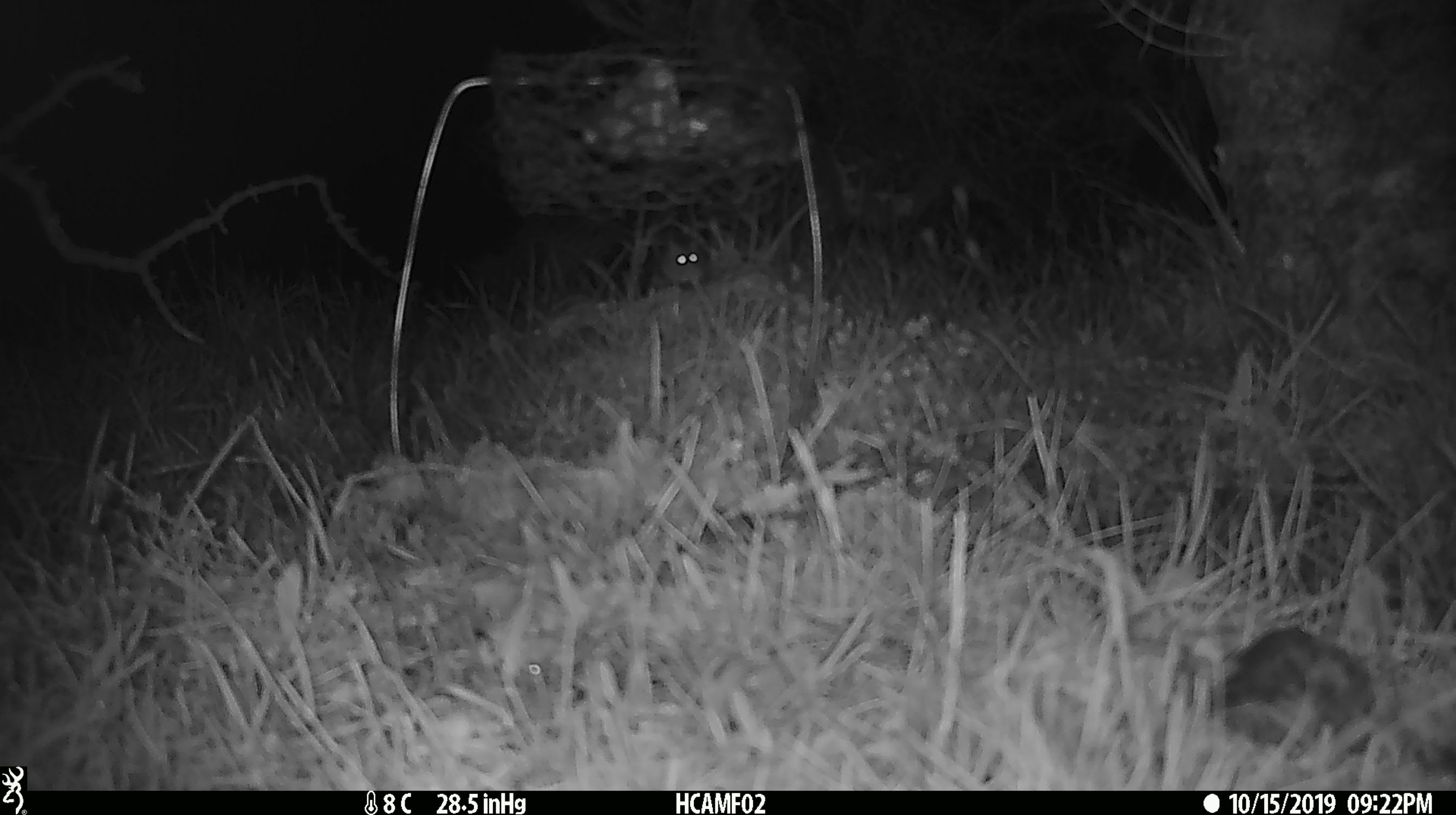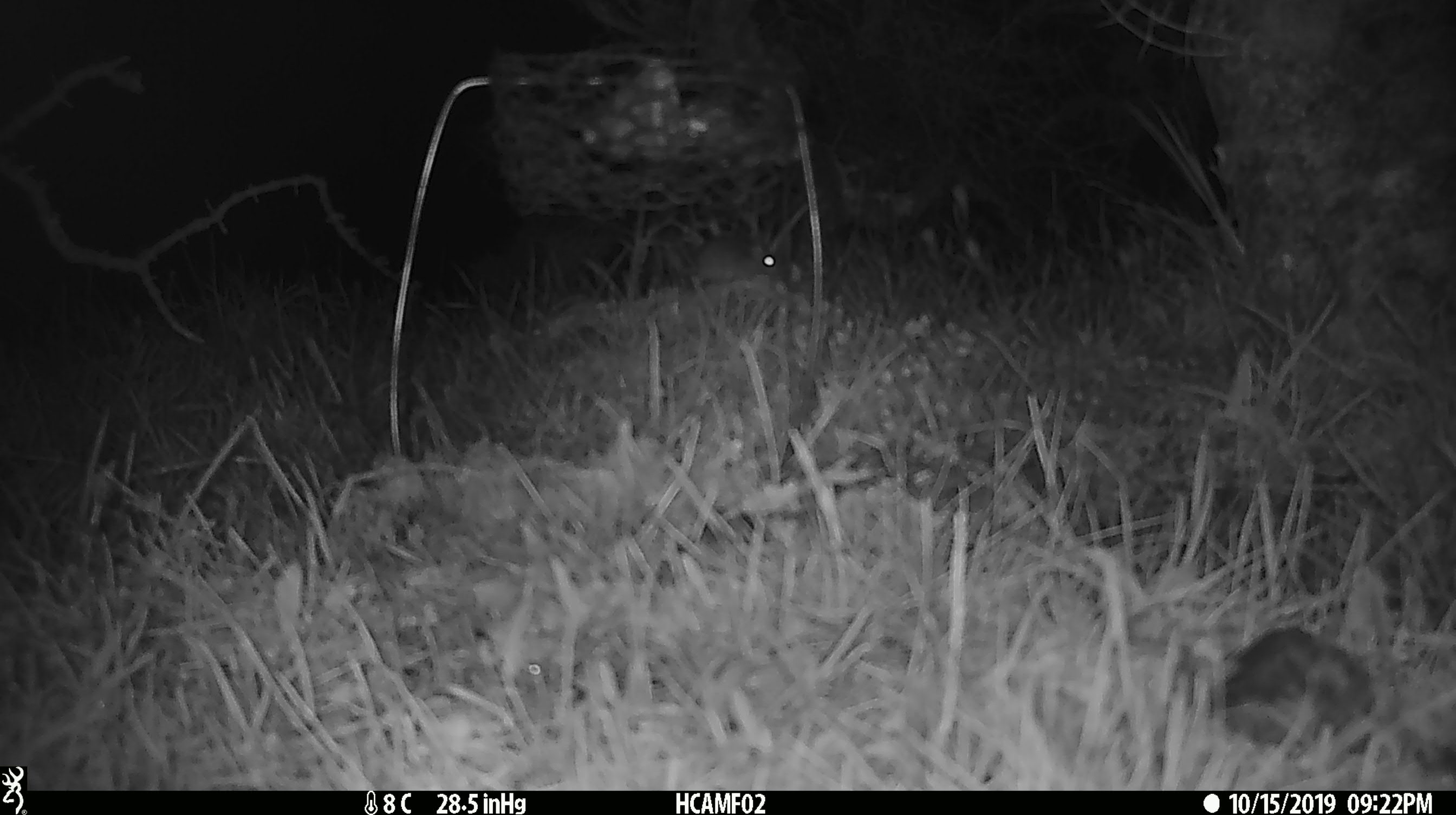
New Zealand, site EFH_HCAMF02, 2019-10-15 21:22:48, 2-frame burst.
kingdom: Animalia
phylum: Chordata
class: Mammalia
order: Rodentia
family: Muridae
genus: Mus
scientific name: Mus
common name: mouse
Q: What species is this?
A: Mouse (Mus).